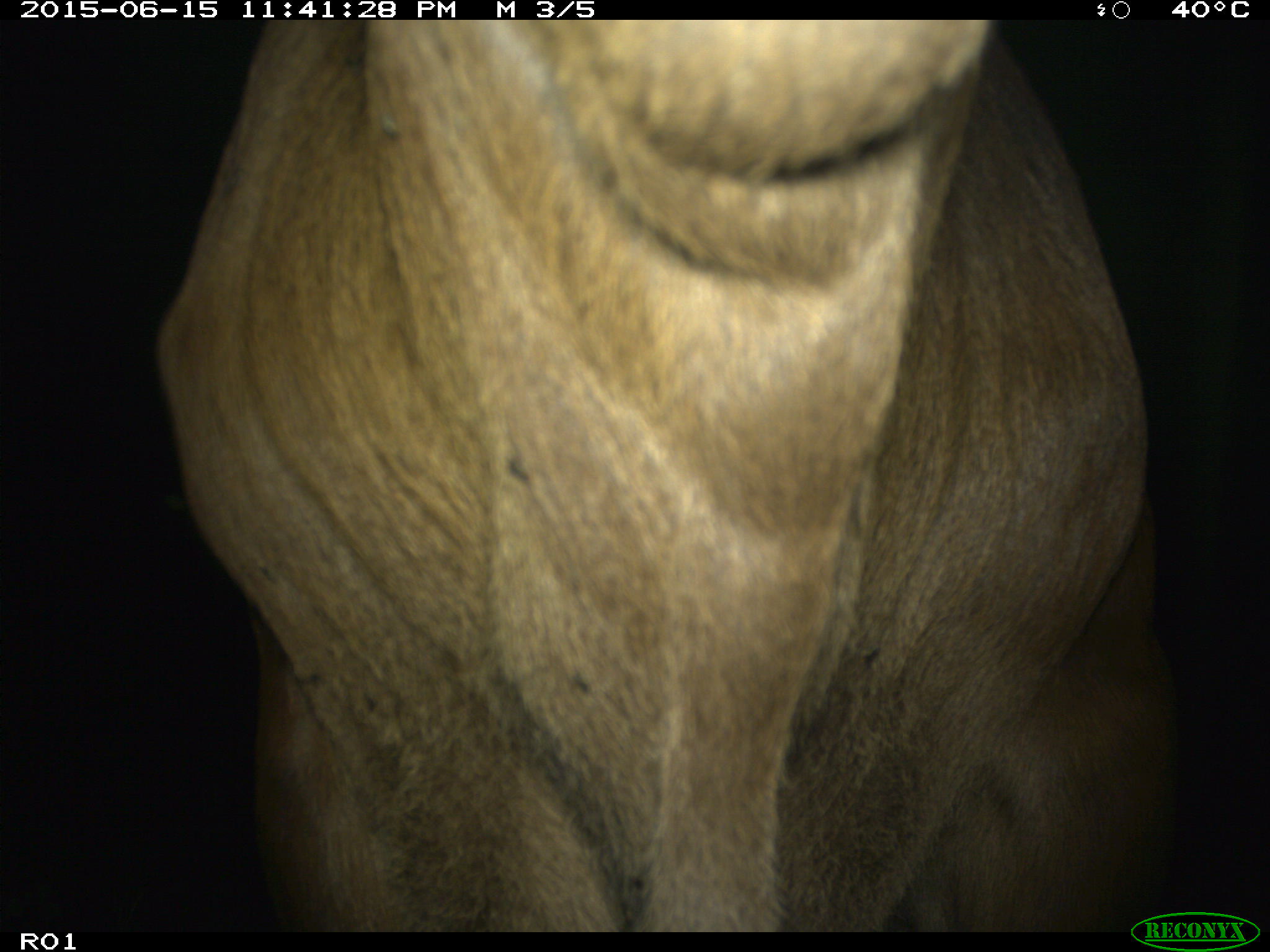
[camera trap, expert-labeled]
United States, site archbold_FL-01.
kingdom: Animalia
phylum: Chordata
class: Mammalia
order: Artiodactyla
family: Bovidae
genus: Bos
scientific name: Bos taurus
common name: domestic cow